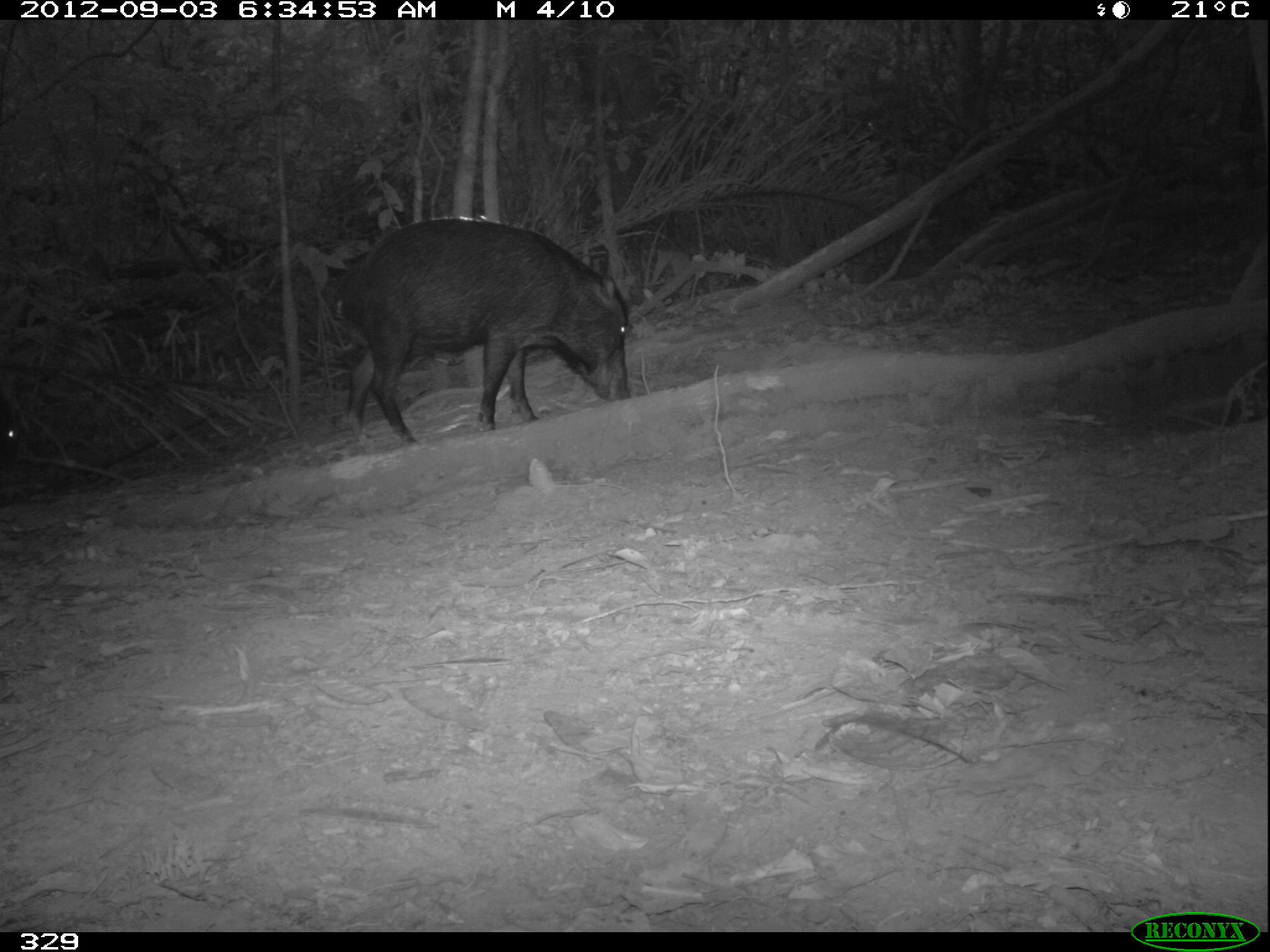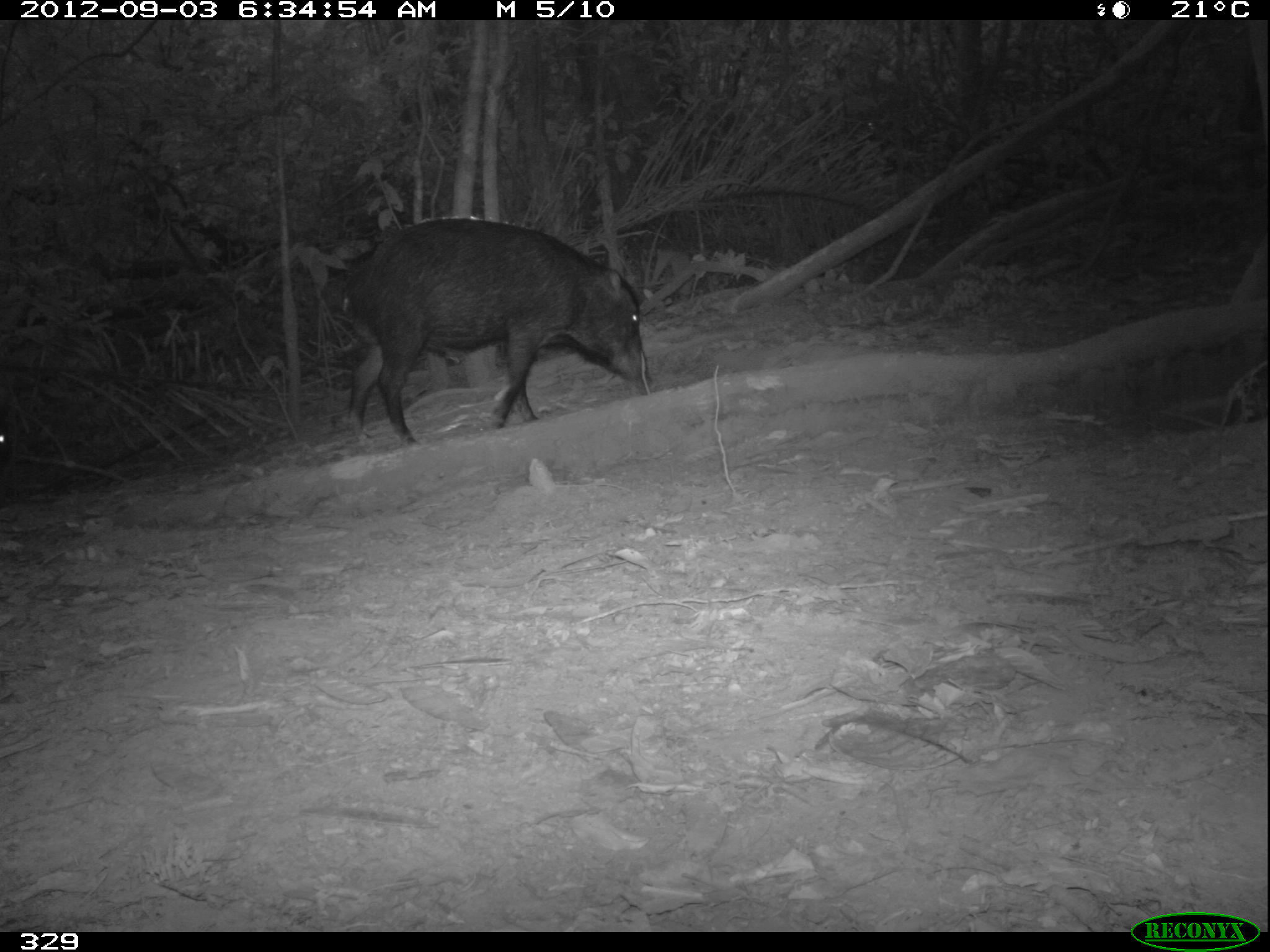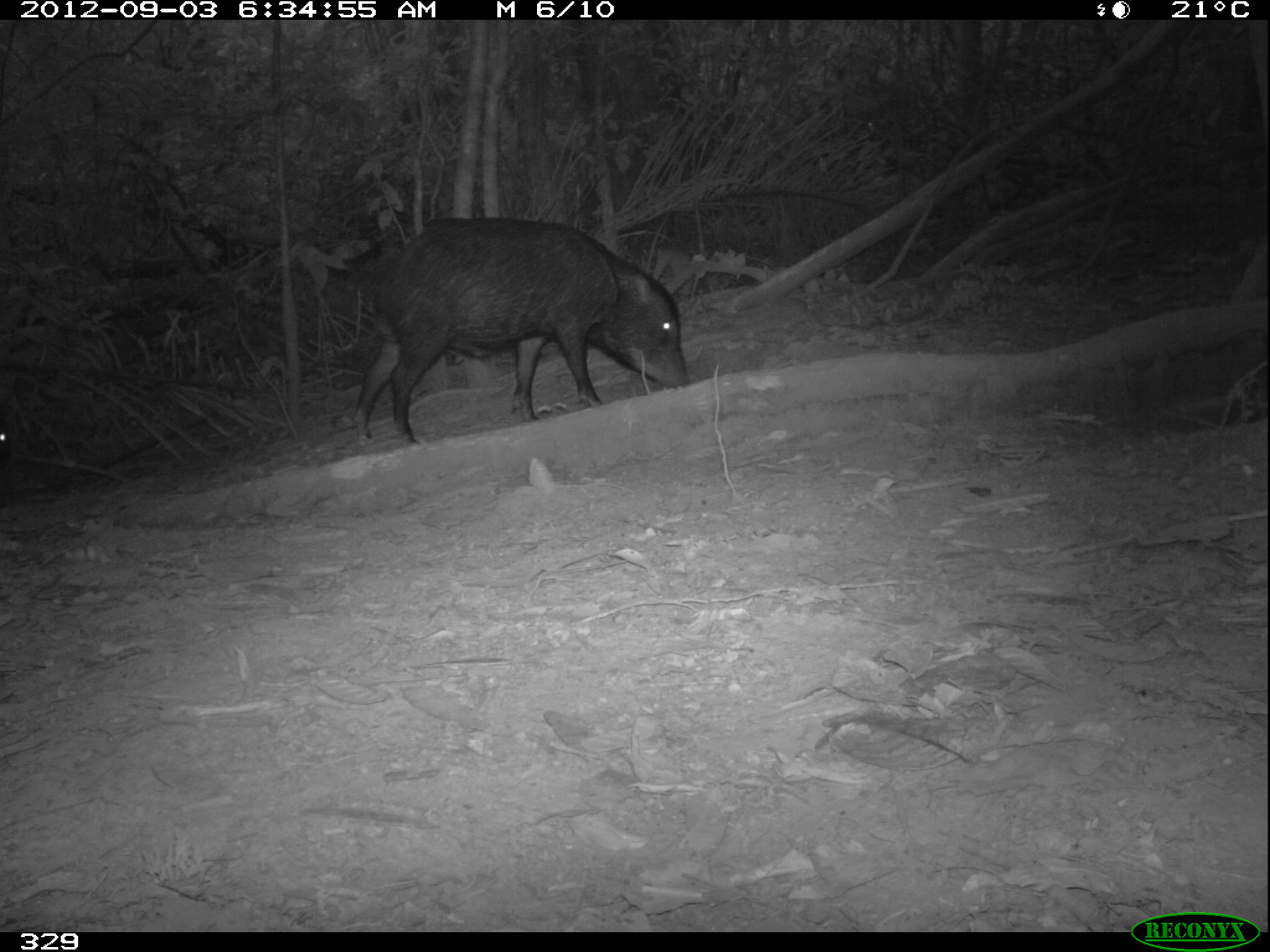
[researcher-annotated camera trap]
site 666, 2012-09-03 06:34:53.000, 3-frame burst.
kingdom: Animalia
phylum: Chordata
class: Mammalia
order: Artiodactyla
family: Tayassuidae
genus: Tayassu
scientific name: Tayassu pecari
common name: white-lipped peccary